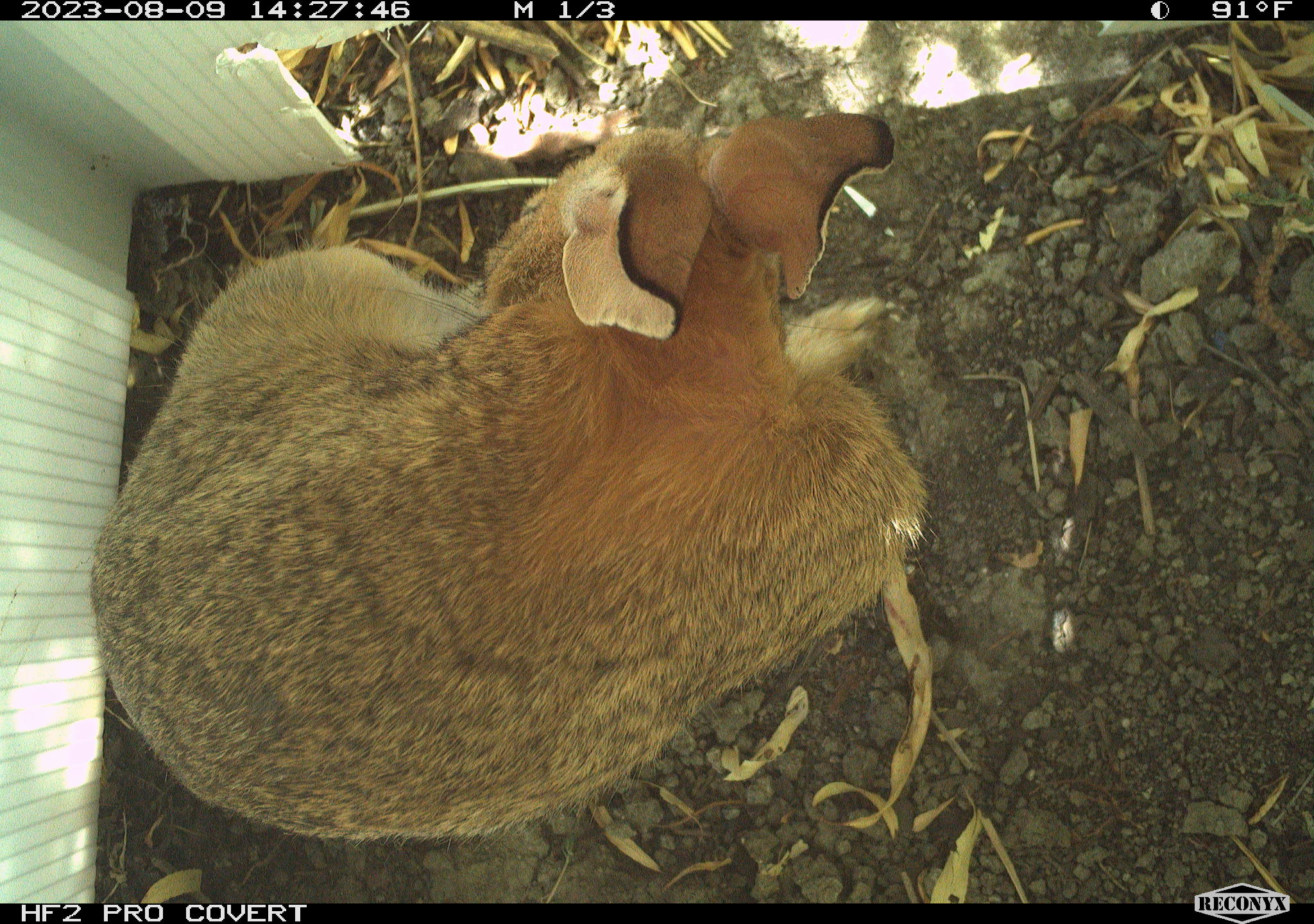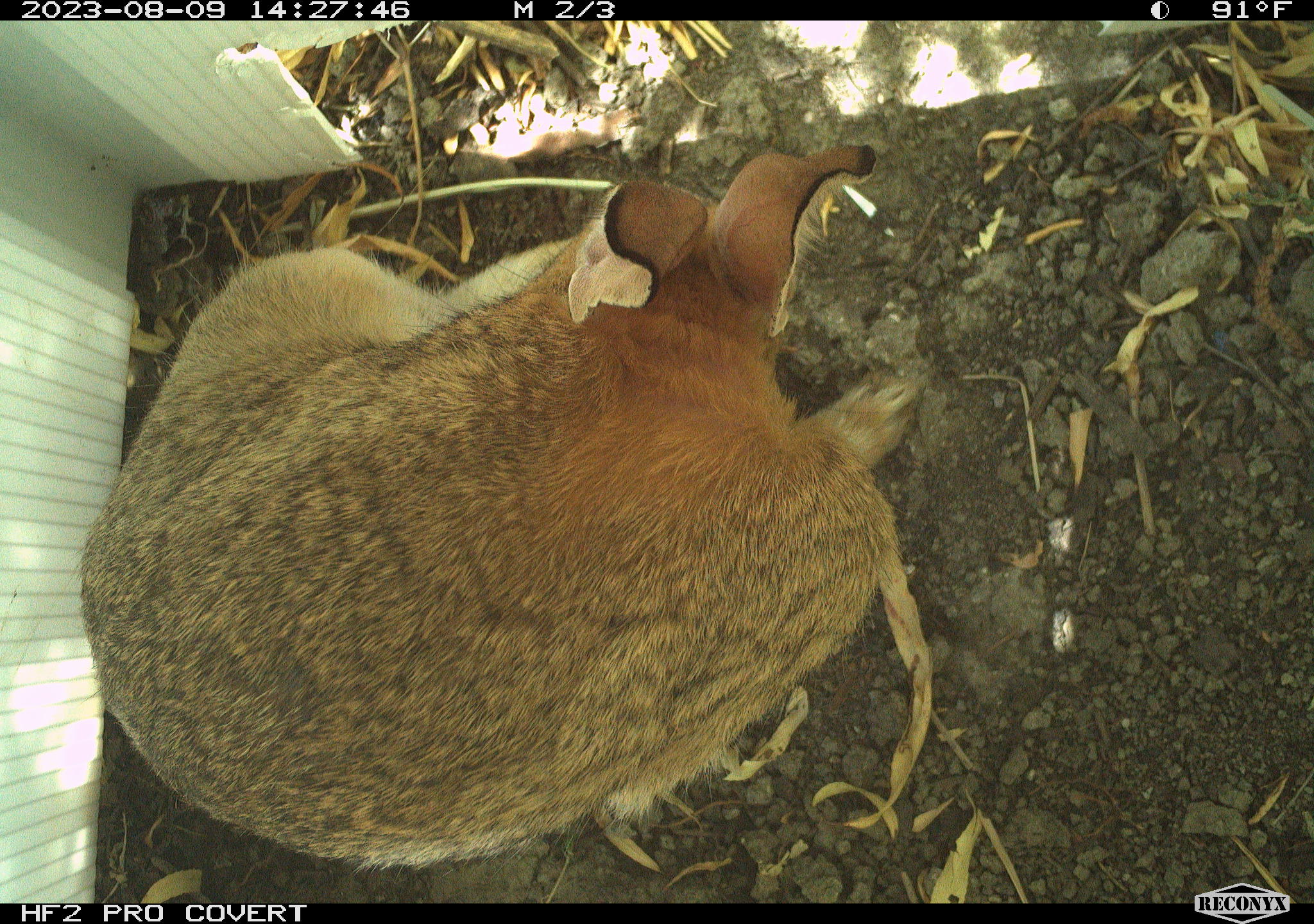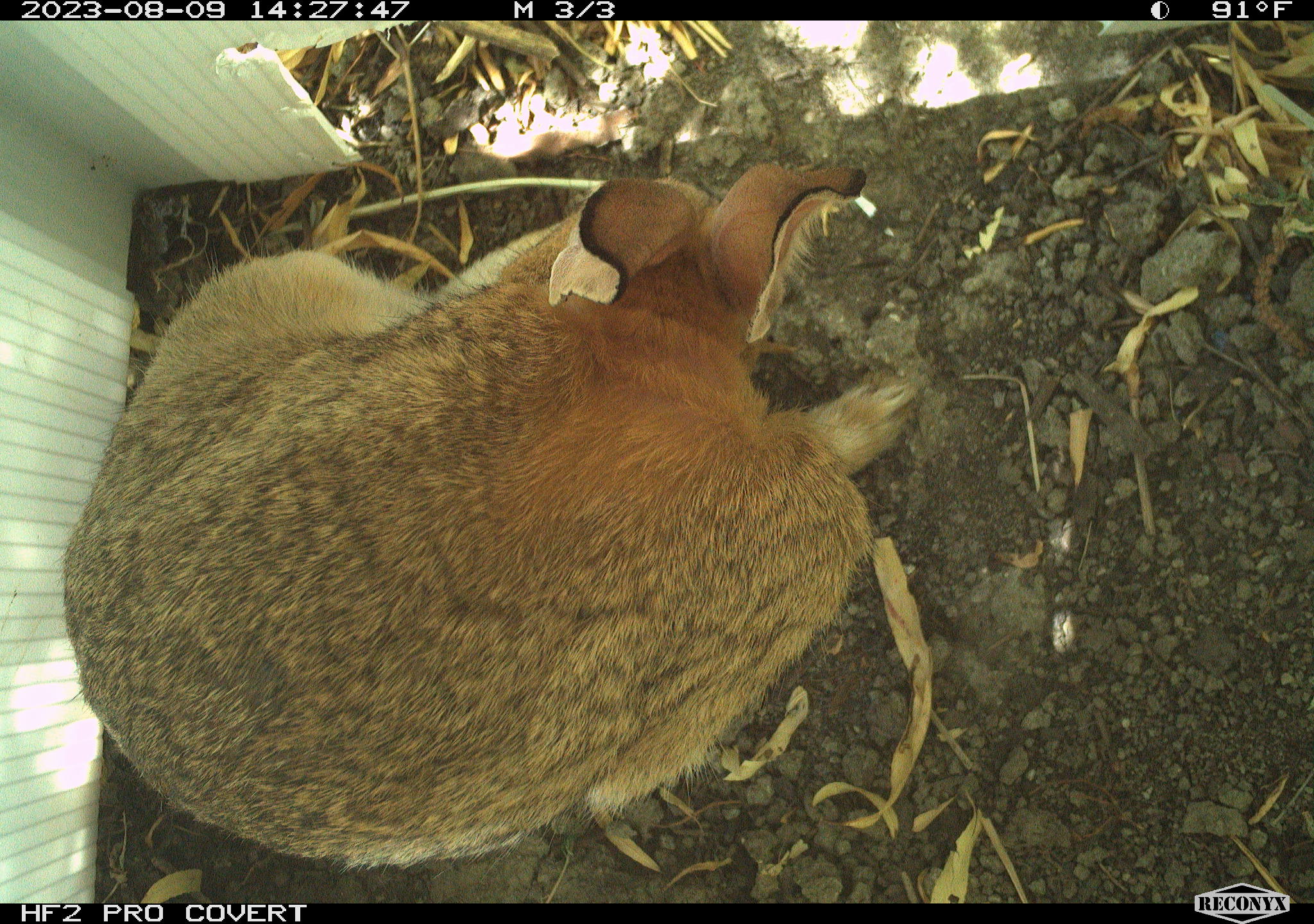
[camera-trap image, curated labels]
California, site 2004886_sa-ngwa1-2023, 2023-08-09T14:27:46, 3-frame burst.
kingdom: Animalia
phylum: Chordata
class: Mammalia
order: Lagomorpha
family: Leporidae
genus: Sylvilagus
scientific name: Sylvilagus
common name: cottontail rabbits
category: sylvilagus species